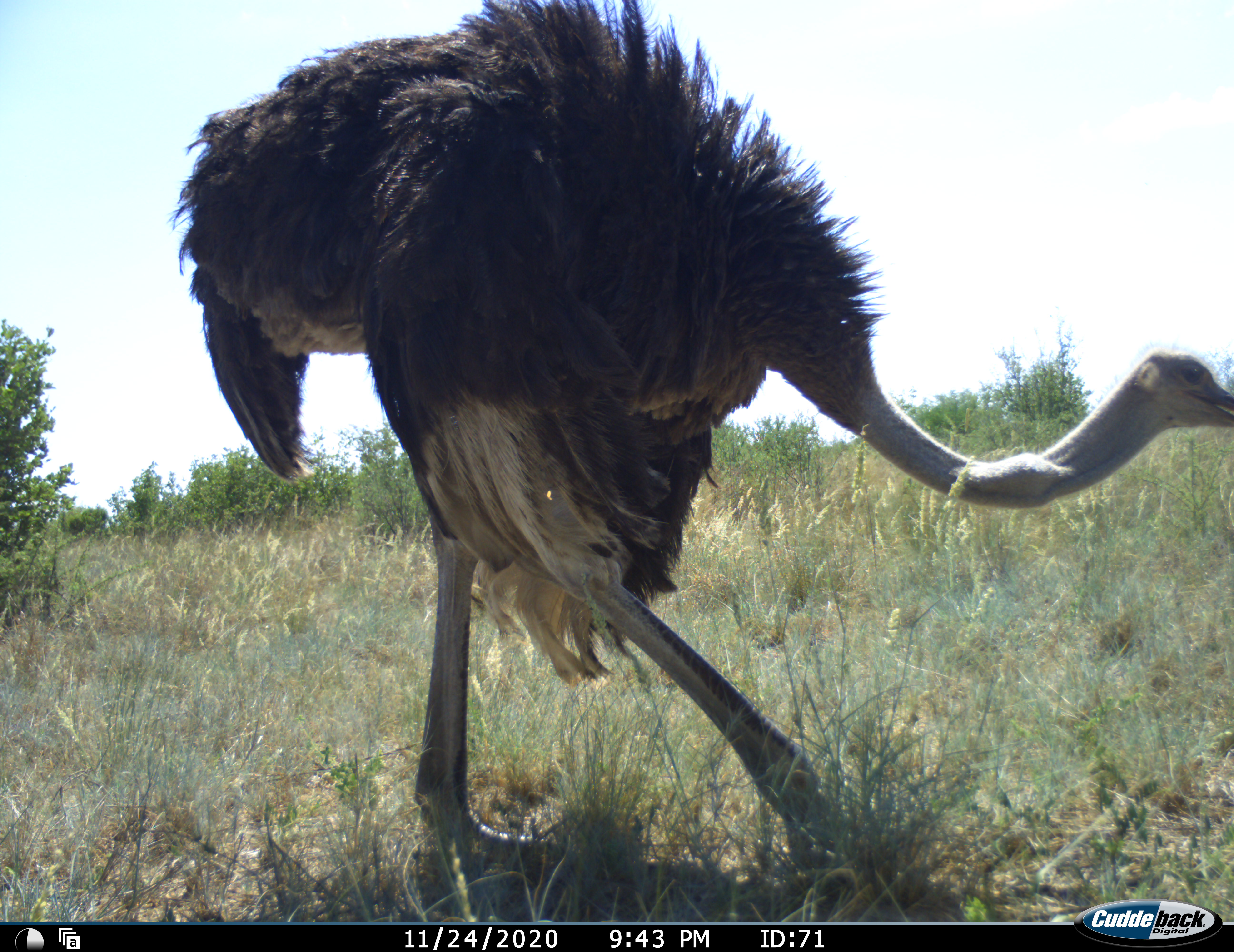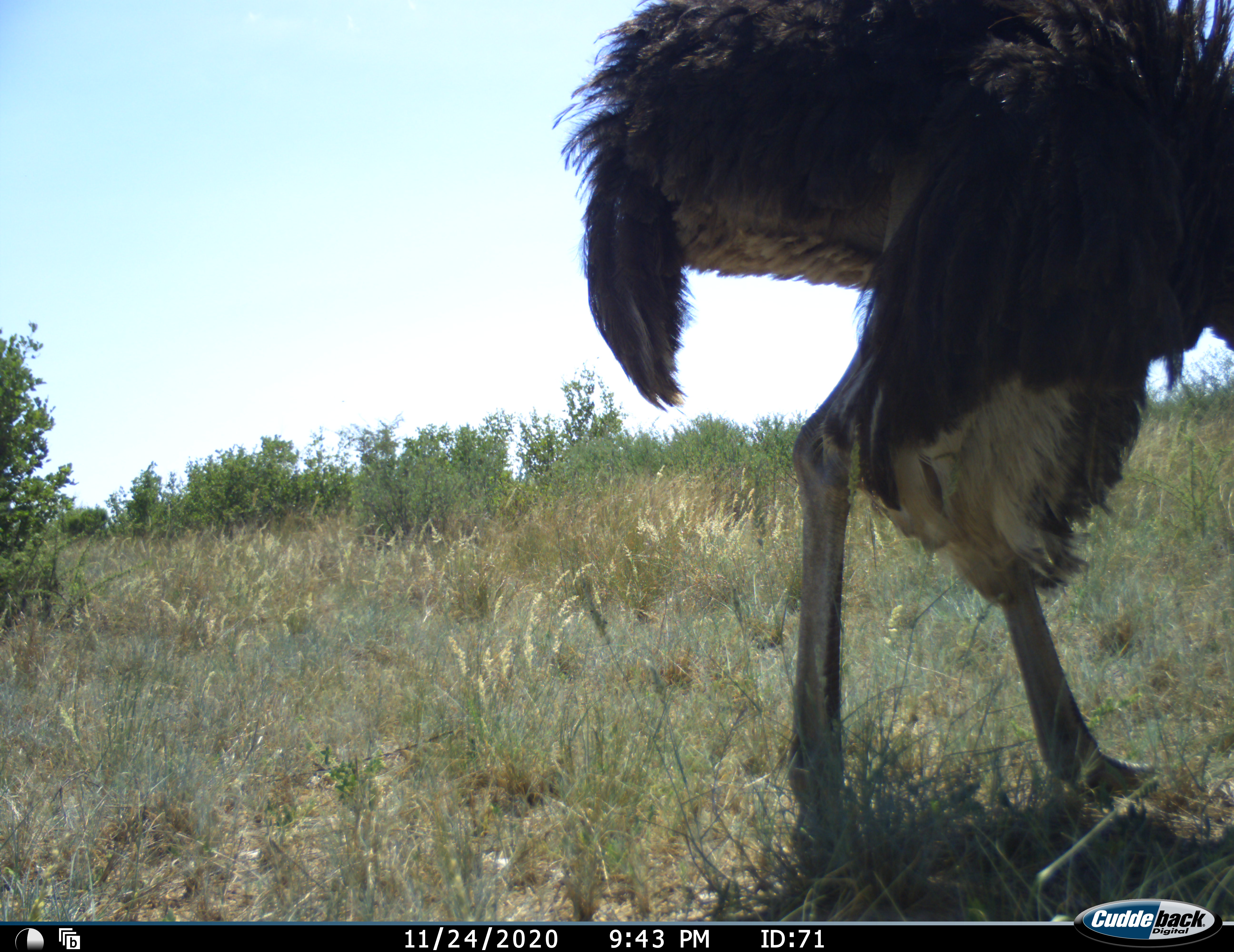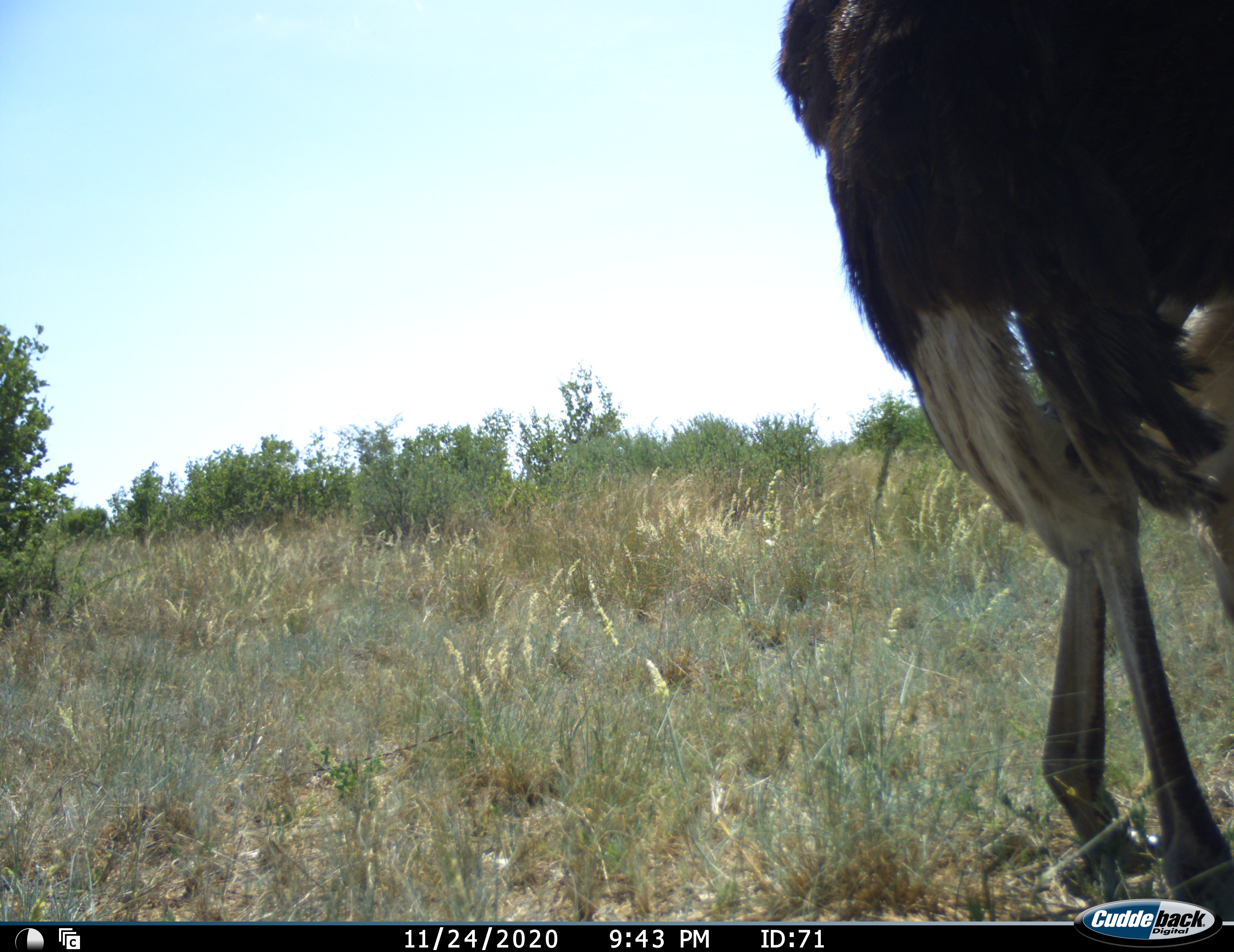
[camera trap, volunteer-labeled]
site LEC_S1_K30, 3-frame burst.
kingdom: Animalia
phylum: Chordata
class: Aves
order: Struthioniformes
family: Struthionidae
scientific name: Struthionidae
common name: ostrich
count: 1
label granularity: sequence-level